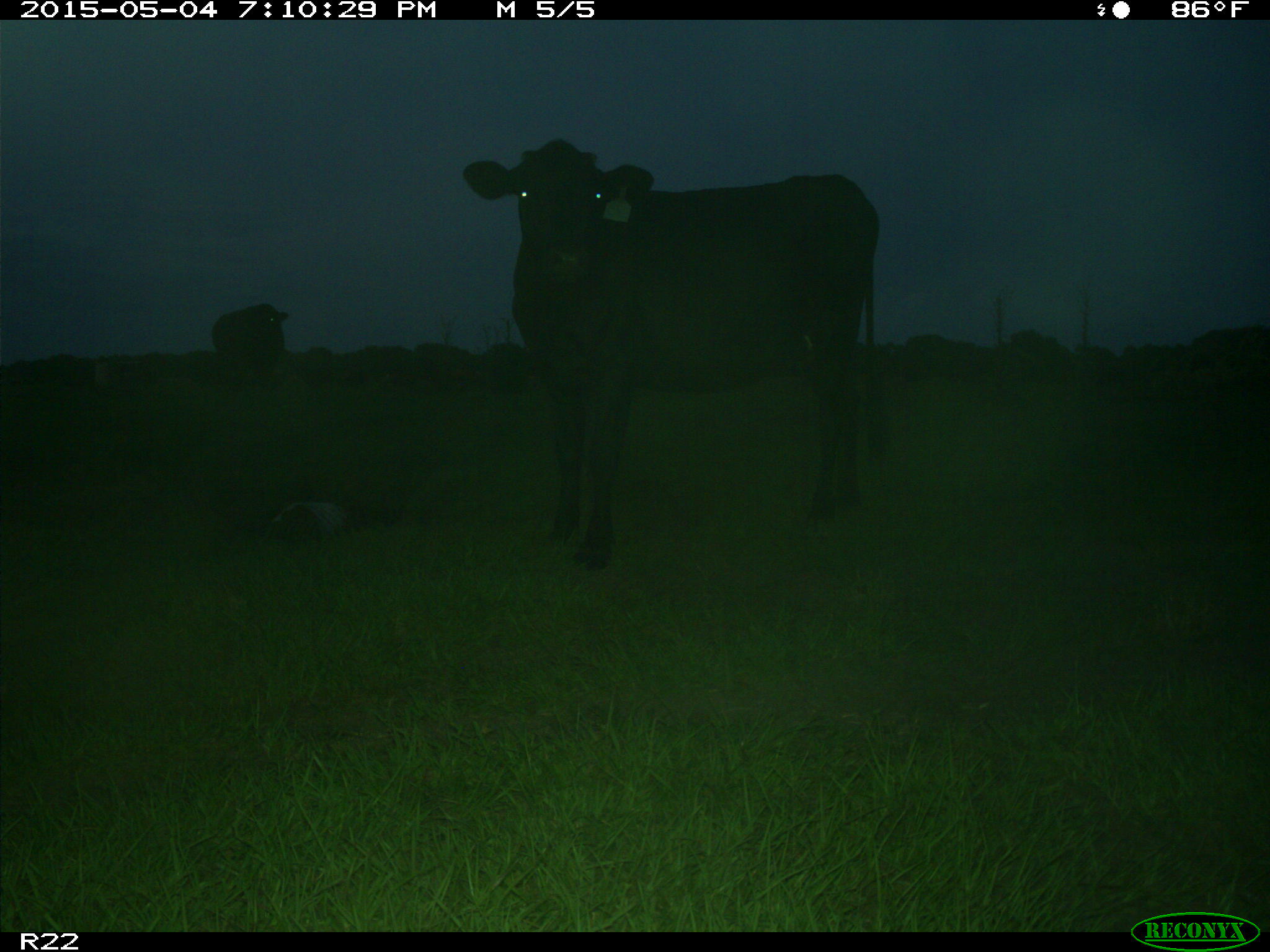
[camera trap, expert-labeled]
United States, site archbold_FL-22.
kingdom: Animalia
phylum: Chordata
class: Mammalia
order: Artiodactyla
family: Bovidae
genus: Bos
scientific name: Bos taurus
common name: domestic cow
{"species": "Bos taurus (domestic cow)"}